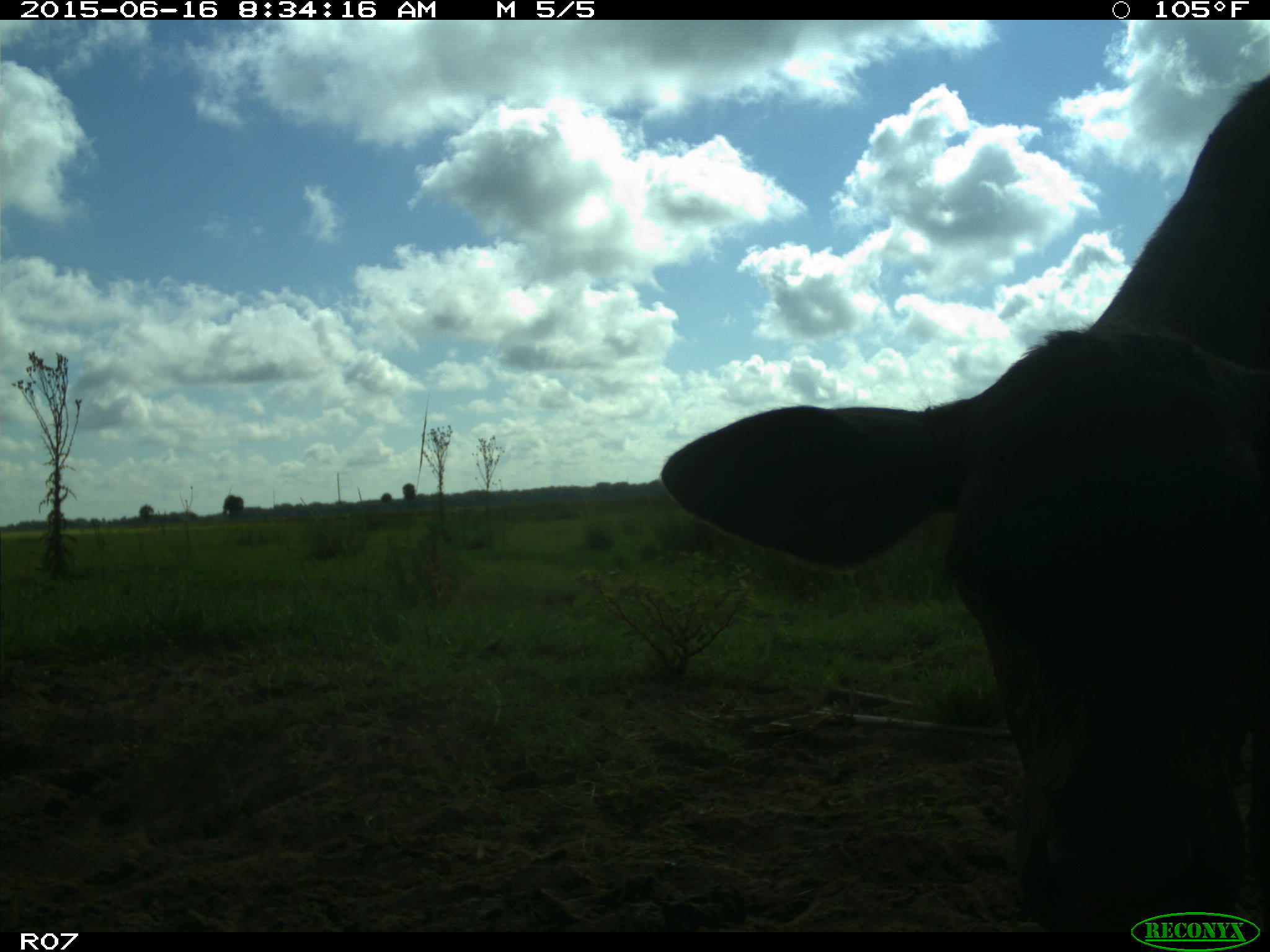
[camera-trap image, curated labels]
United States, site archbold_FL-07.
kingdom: Animalia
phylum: Chordata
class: Mammalia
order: Artiodactyla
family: Bovidae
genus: Bos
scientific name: Bos taurus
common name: domestic cow